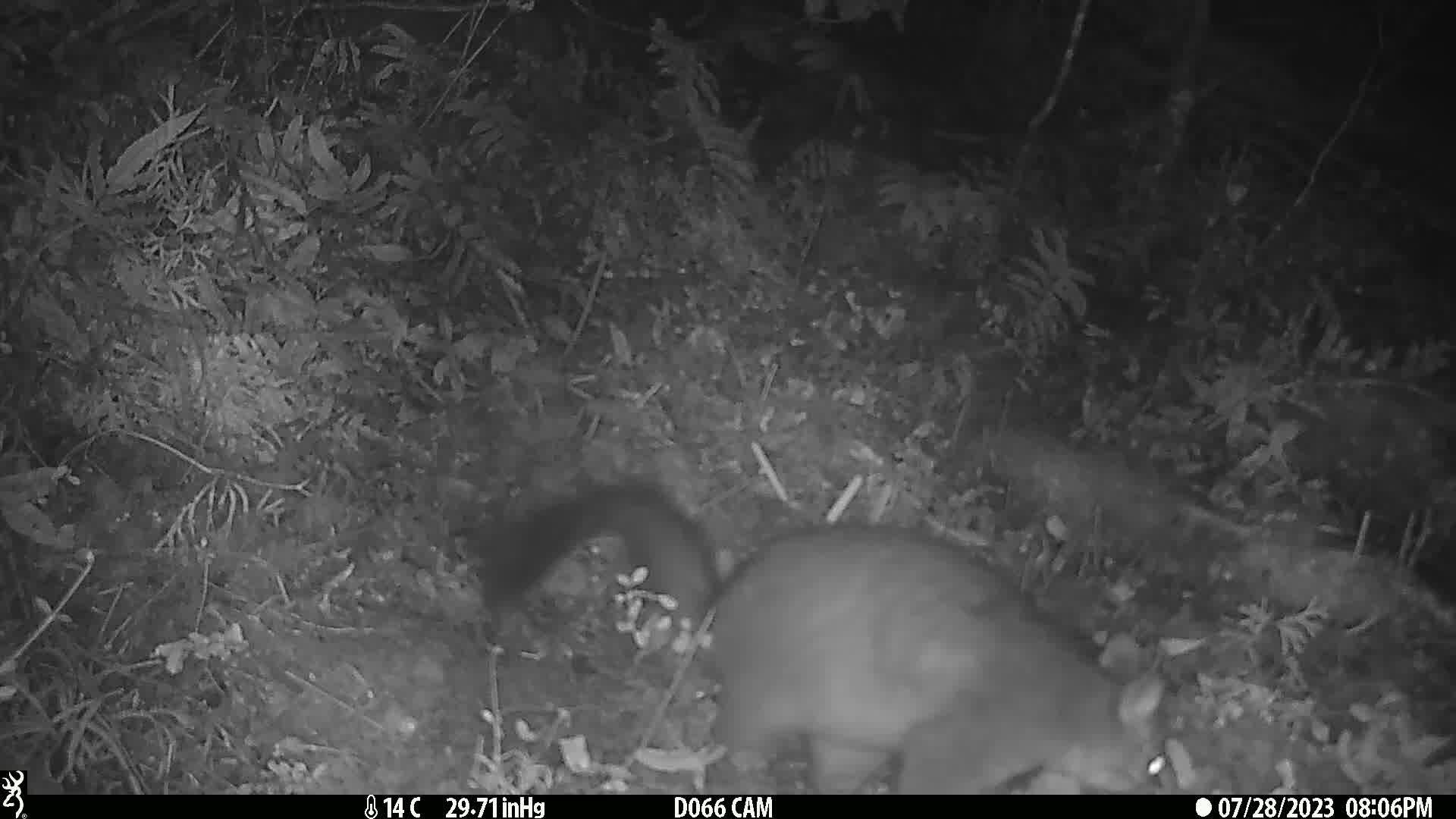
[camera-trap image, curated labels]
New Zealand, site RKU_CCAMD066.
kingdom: Animalia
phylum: Chordata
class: Mammalia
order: Diprotodontia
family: Phalangeridae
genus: Trichosurus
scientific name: Trichosurus vulpecula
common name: common brushtail possum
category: possum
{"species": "possum (common brushtail possum) (Trichosurus vulpecula)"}